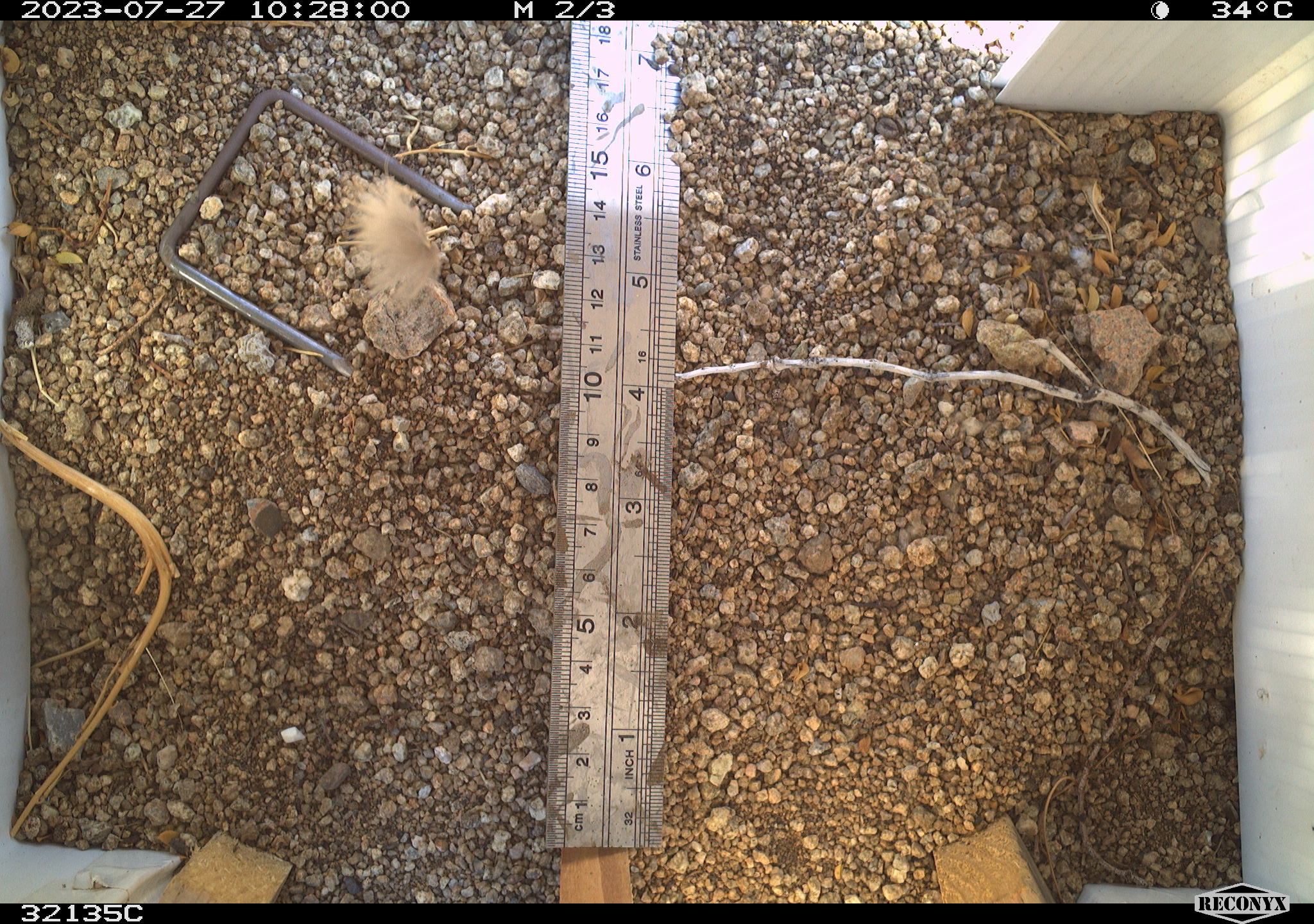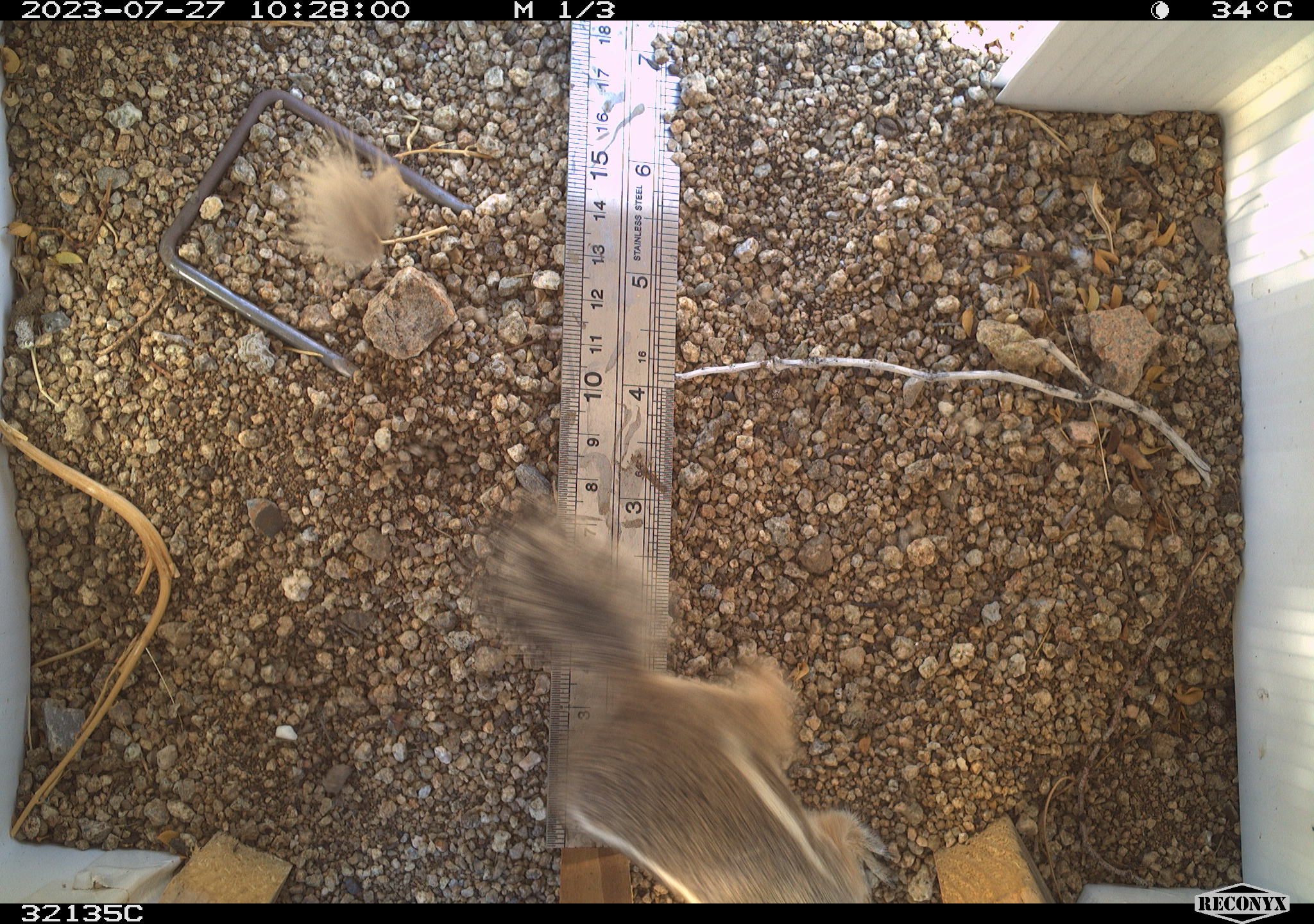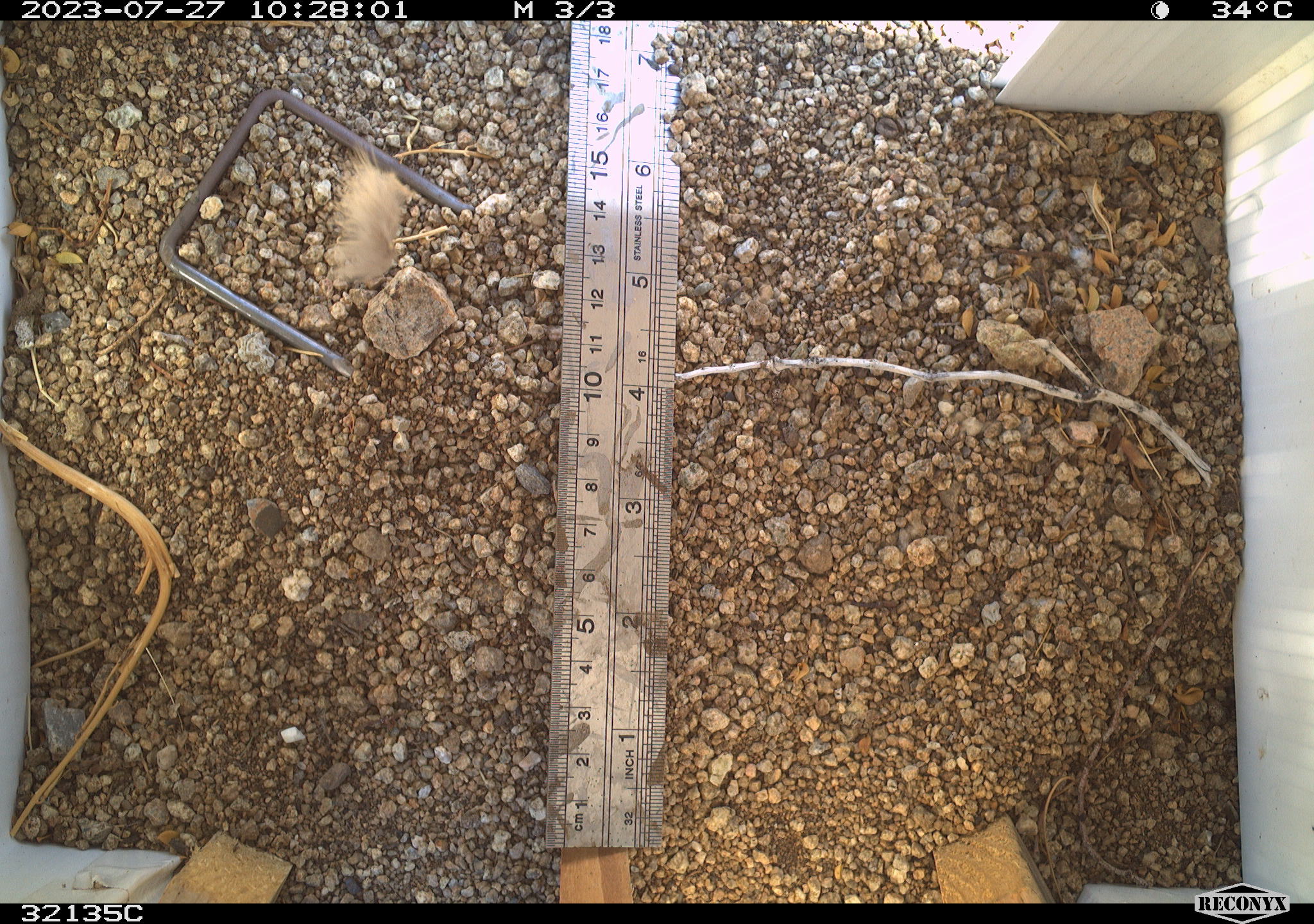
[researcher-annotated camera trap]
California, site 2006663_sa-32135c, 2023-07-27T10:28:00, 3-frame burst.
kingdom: Animalia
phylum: Chordata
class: Mammalia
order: Rodentia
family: Sciuridae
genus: Ammospermophilus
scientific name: Ammospermophilus leucurus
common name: white-tailed antelope squirrel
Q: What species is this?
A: White-tailed antelope squirrel (Ammospermophilus leucurus).